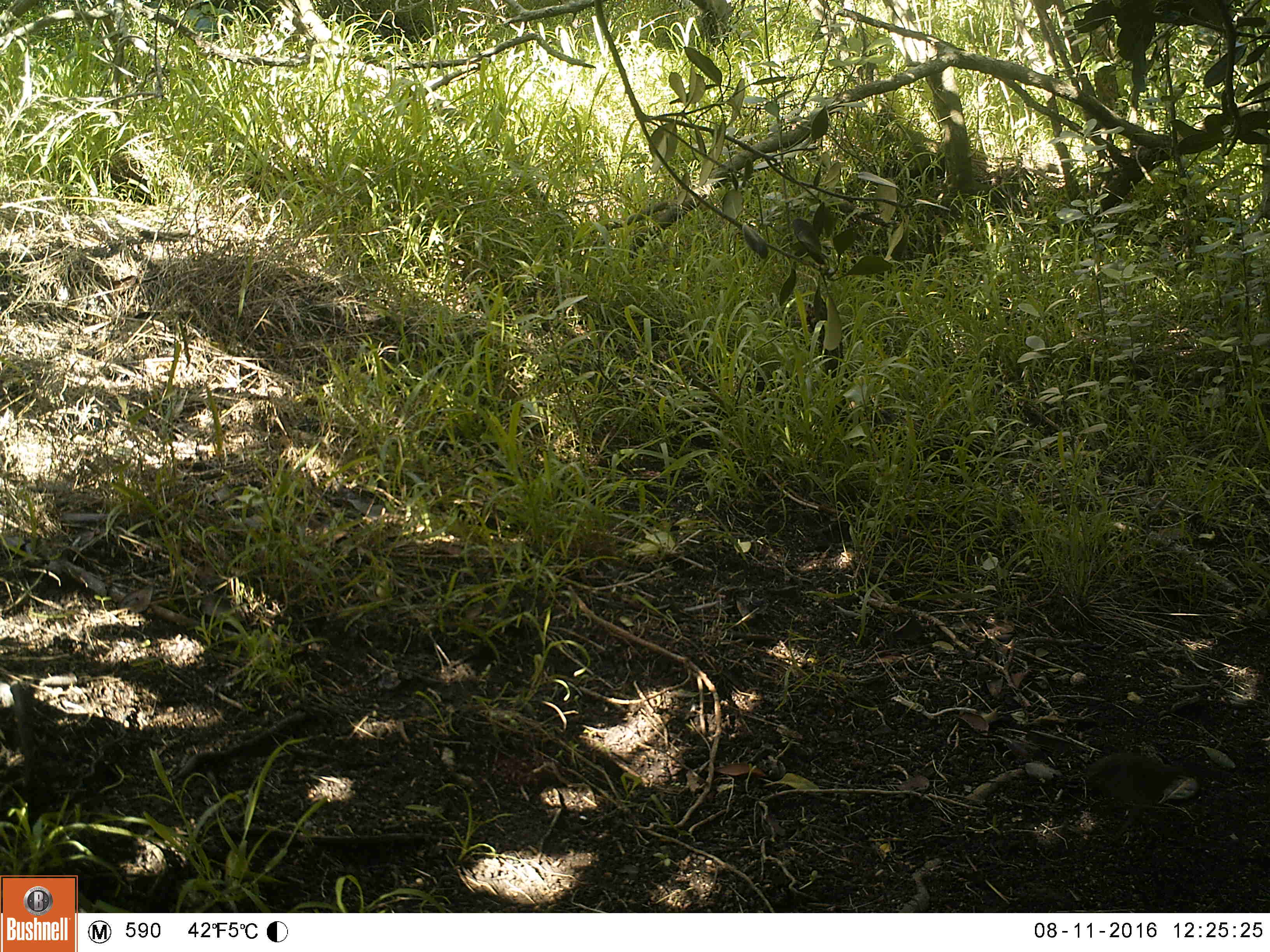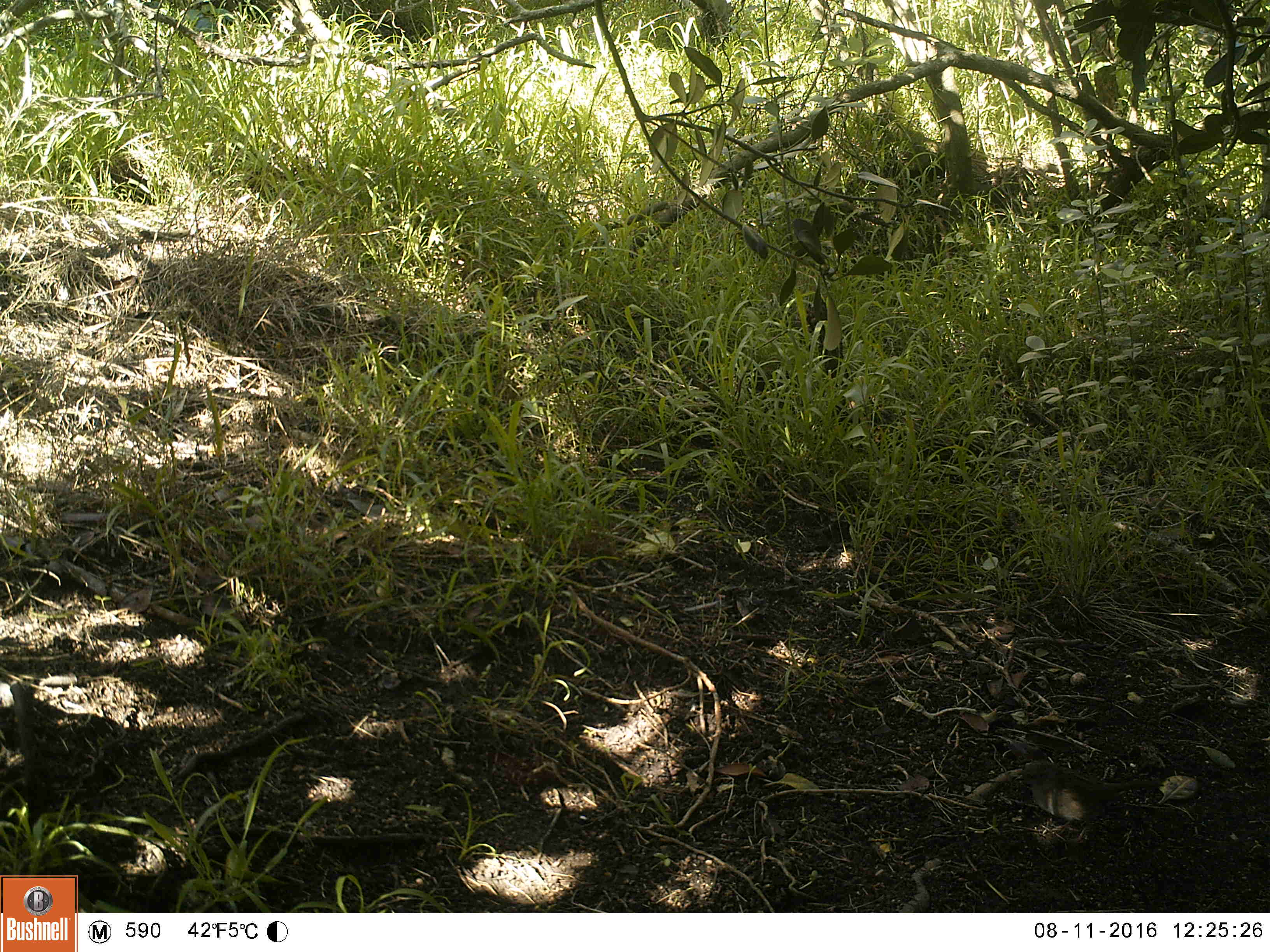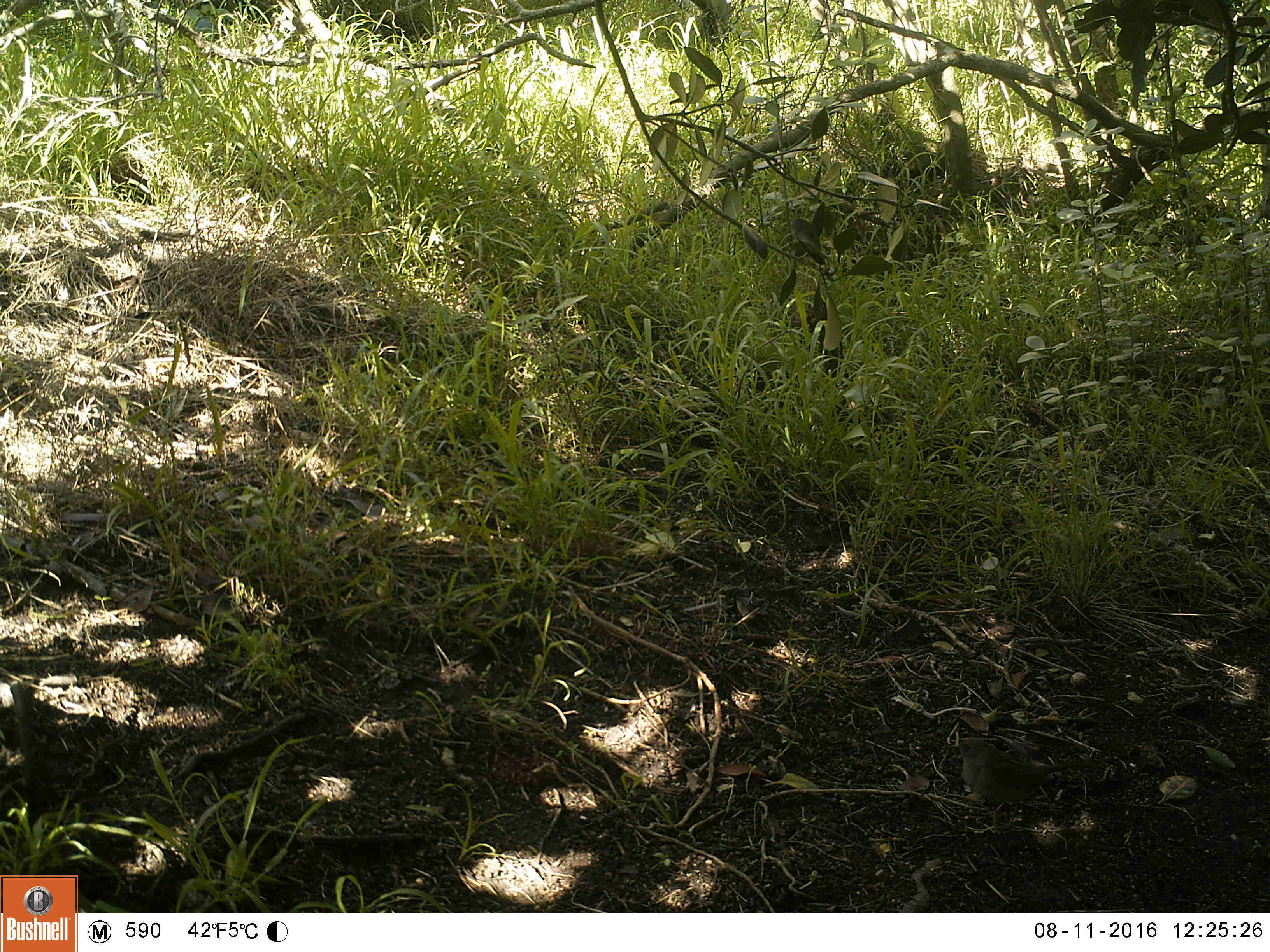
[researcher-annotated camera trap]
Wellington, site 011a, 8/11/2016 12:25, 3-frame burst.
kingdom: Animalia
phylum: Chordata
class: Aves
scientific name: Aves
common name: bird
Bird (Aves).